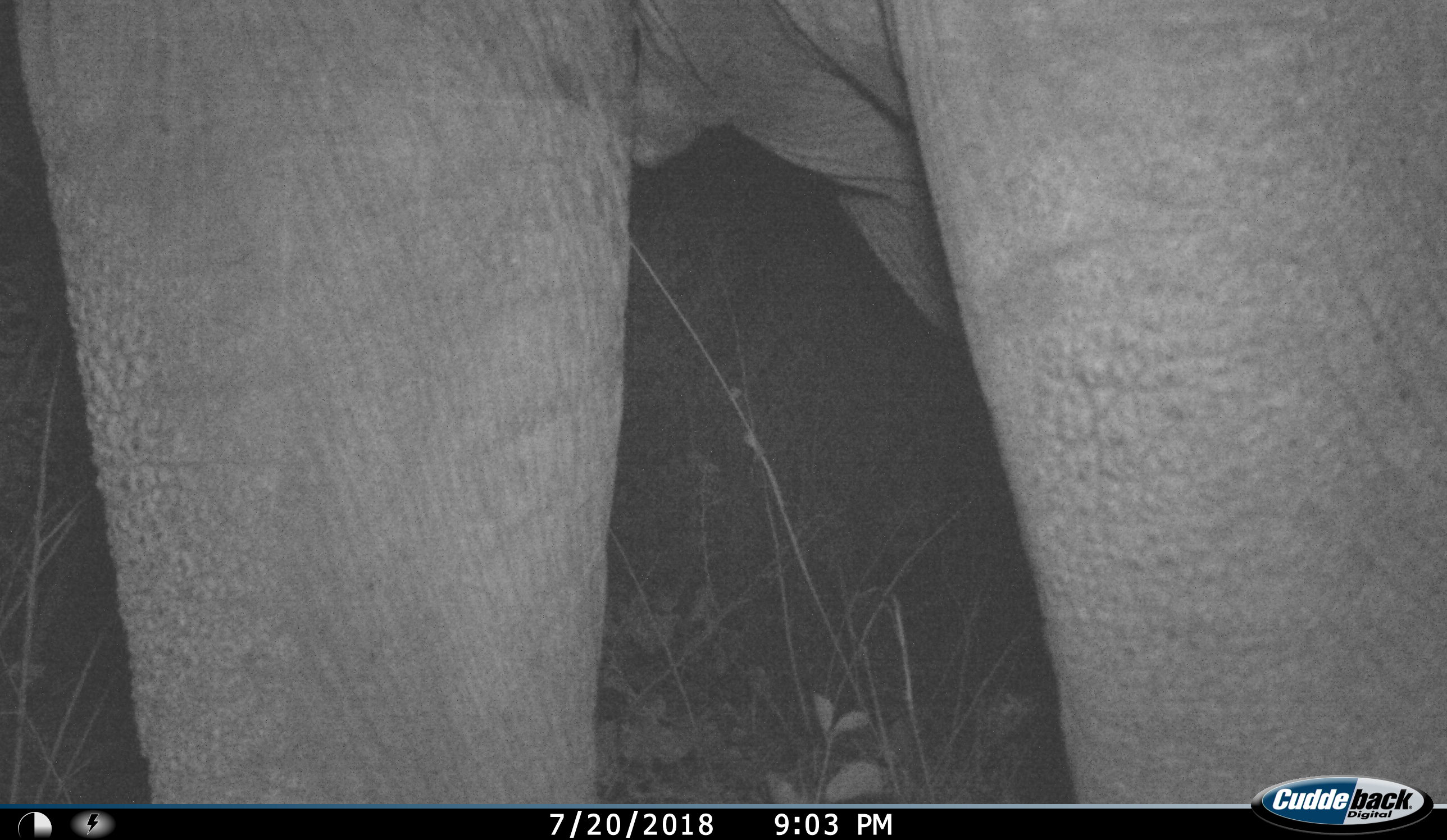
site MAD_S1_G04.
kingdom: Animalia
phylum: Chordata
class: Mammalia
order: Proboscidea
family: Elephantidae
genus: Loxodonta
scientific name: Loxodonta africana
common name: african bush elephant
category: elephant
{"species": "elephant (african bush elephant) (Loxodonta africana)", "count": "1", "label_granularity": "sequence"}